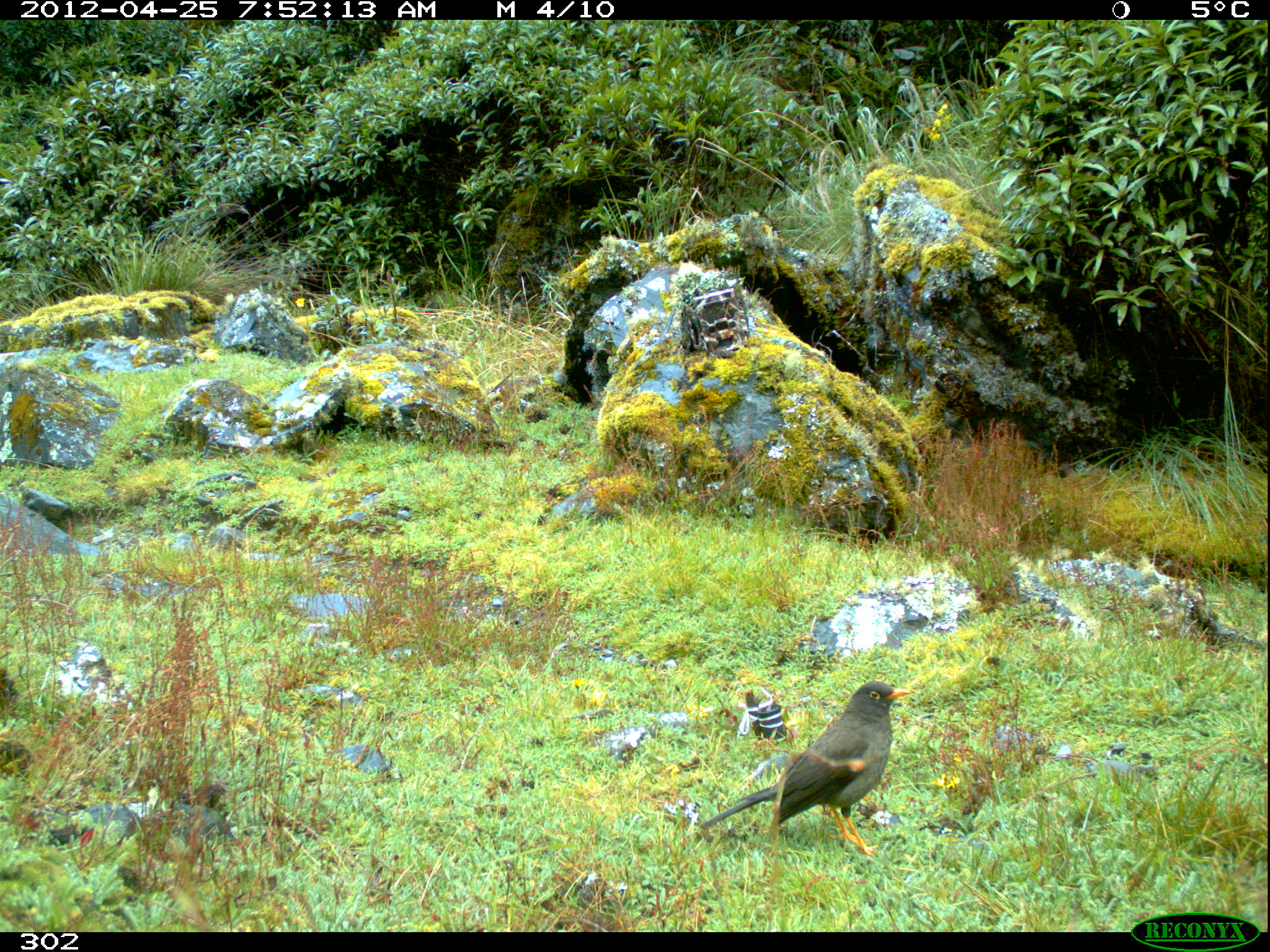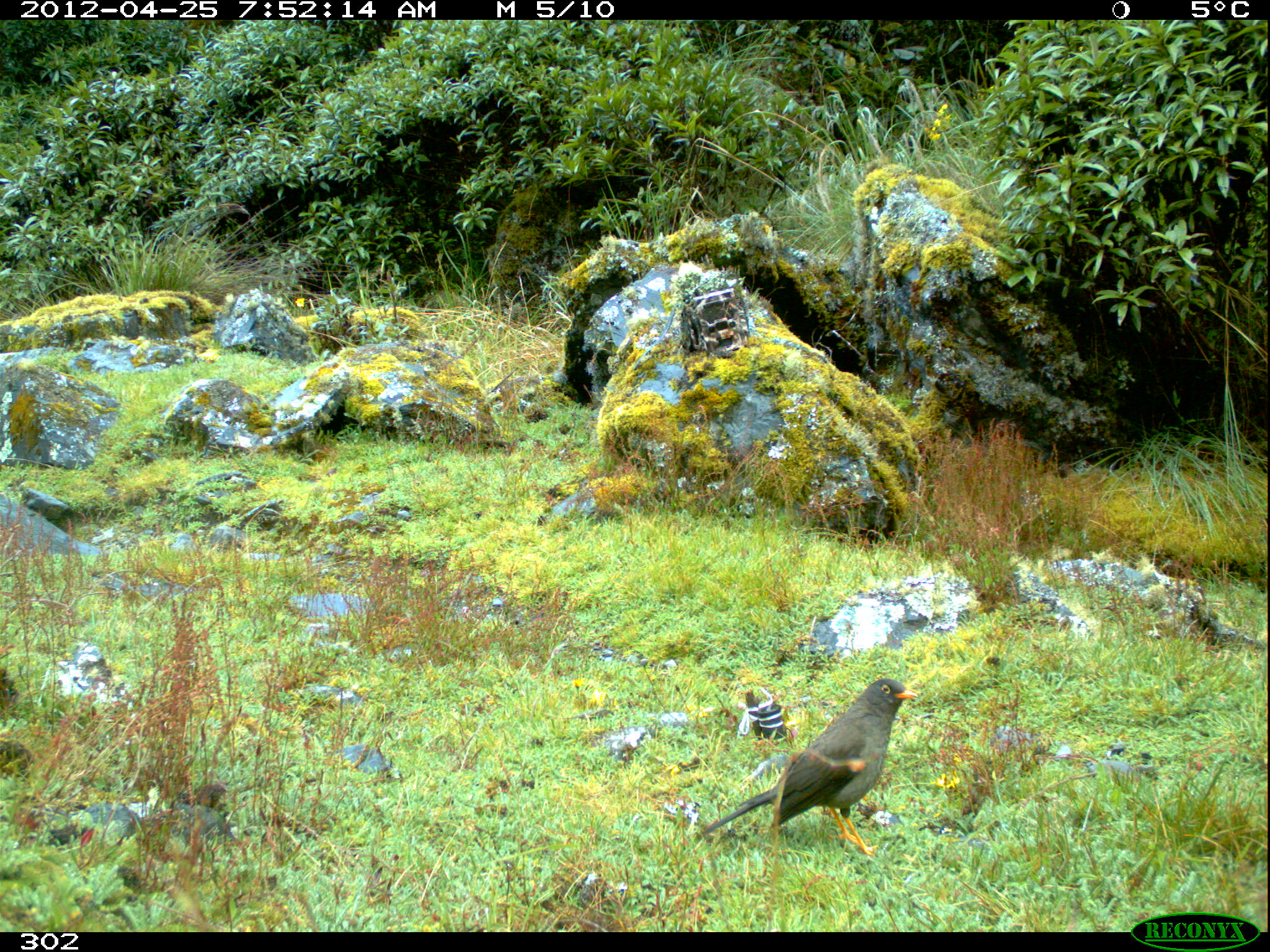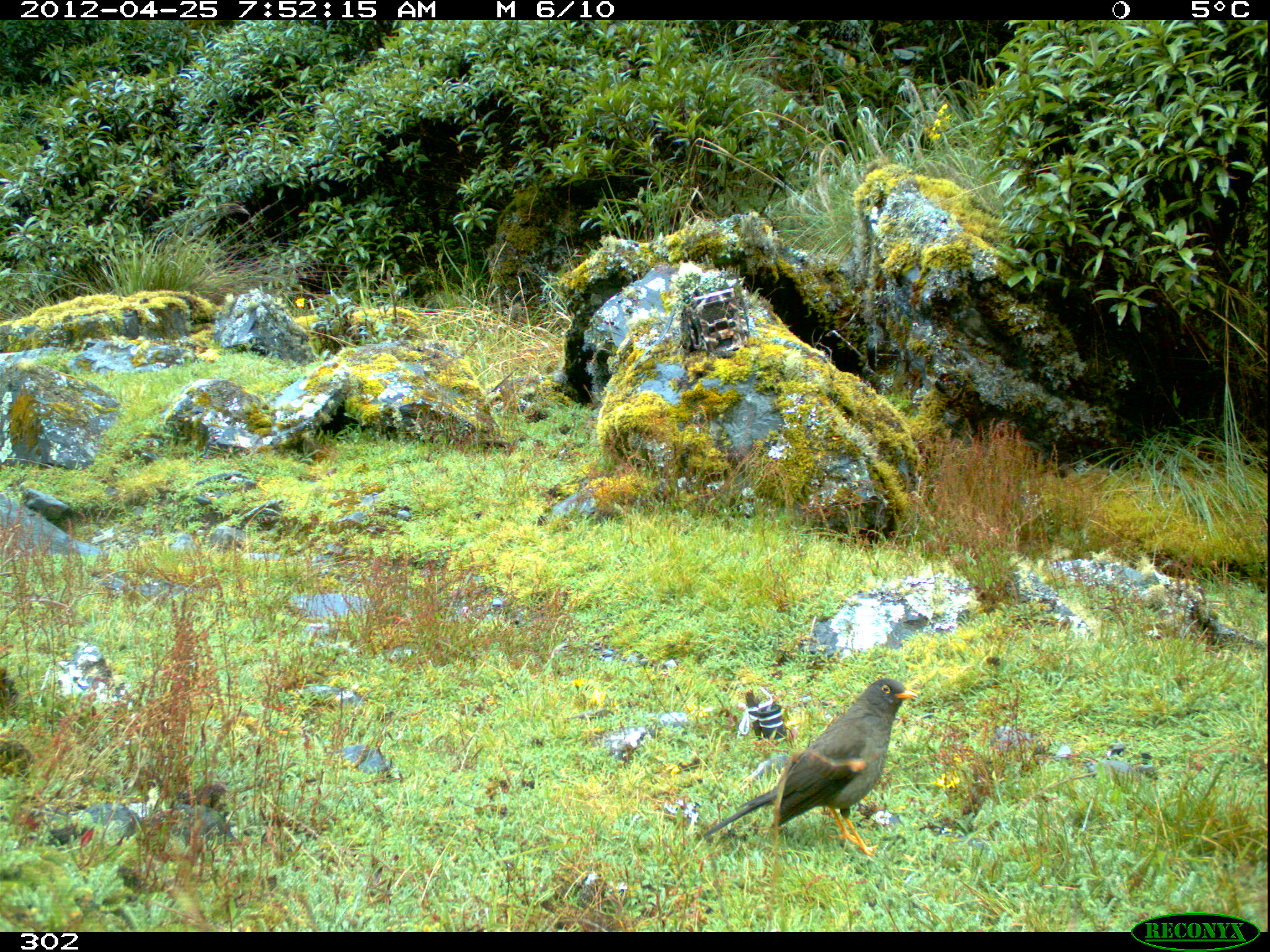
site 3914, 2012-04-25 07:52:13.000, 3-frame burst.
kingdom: Animalia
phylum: Chordata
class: Aves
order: Passeriformes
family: Turdidae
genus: Turdus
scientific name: Turdus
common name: true thrushes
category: turdus sp